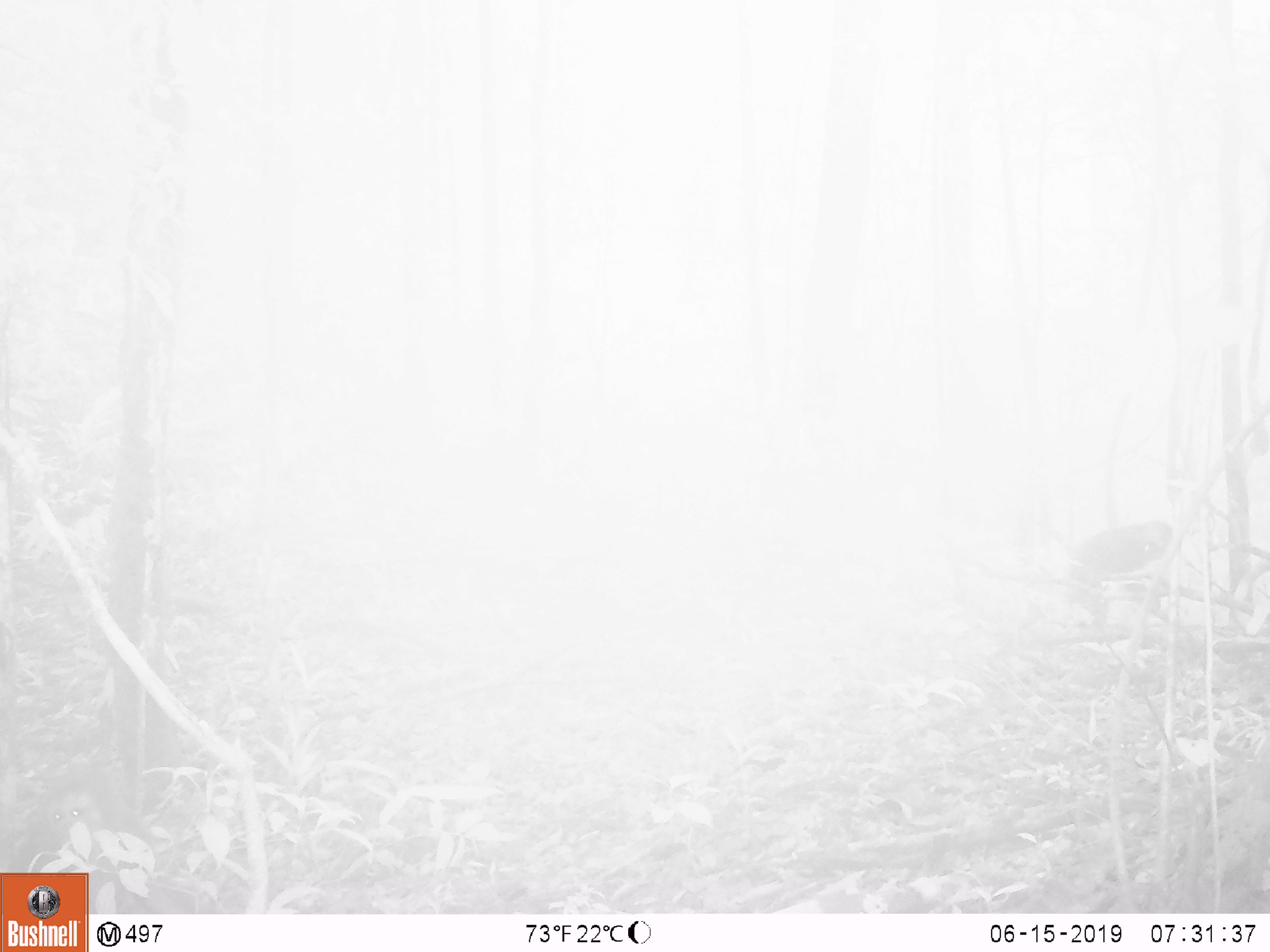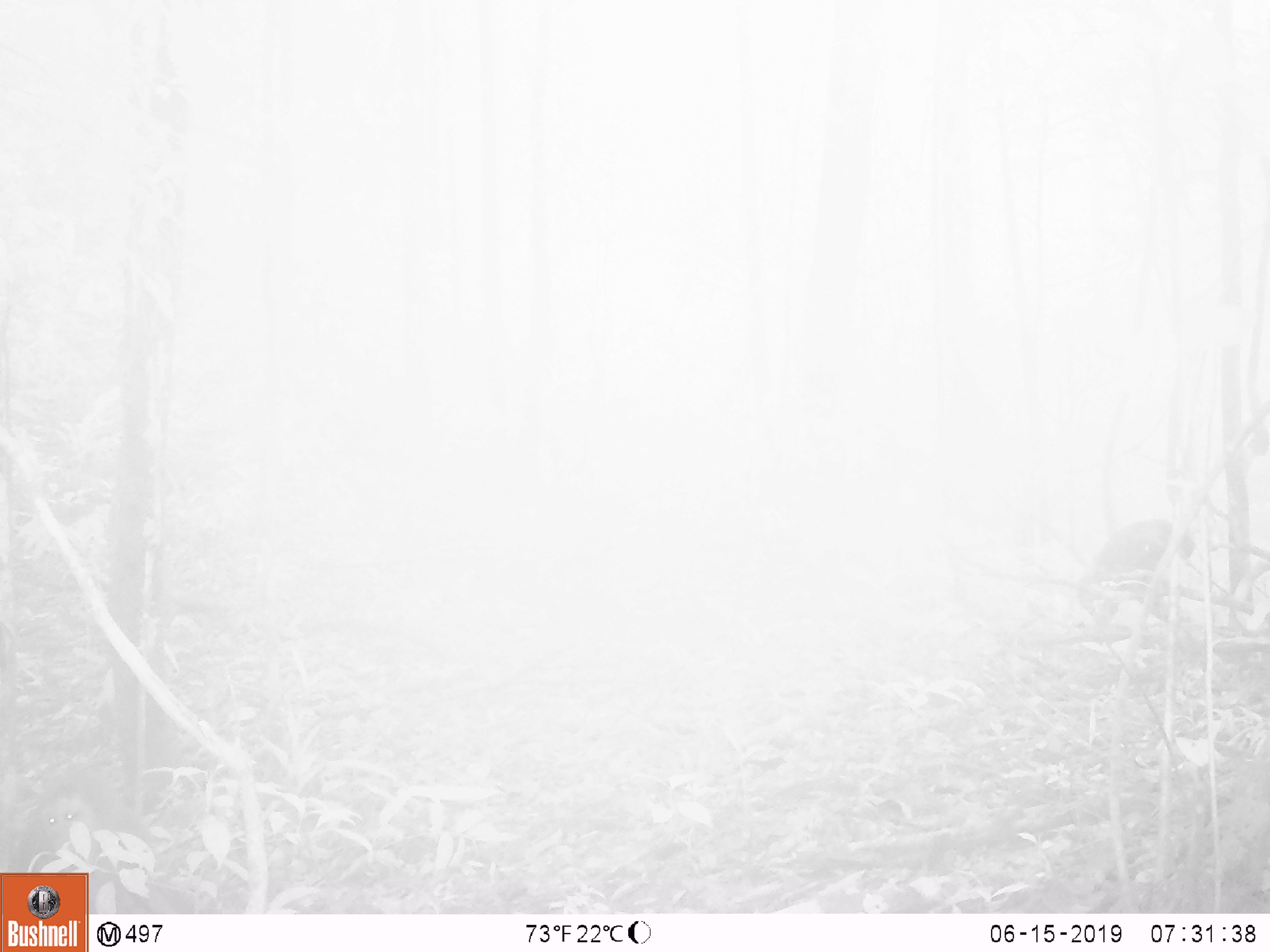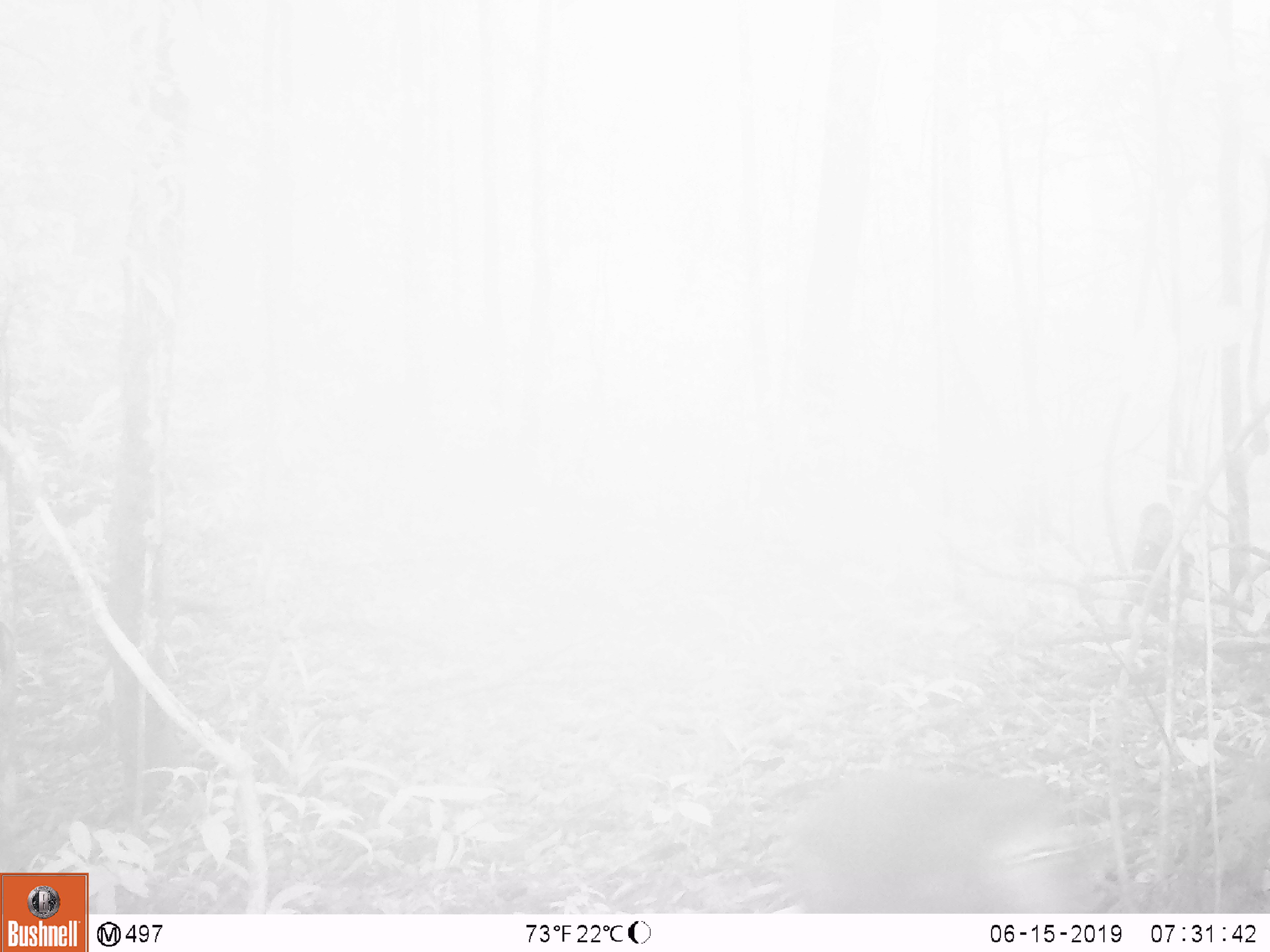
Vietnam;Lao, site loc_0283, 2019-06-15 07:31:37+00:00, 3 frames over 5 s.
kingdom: Animalia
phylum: Chordata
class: Mammalia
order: Primates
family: Cercopithecidae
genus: Macaca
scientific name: Macaca arctoides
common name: stump-tailed macaque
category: stump tailed macaque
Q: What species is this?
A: Stump tailed macaque (stump-tailed macaque) (Macaca arctoides).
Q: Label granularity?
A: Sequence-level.